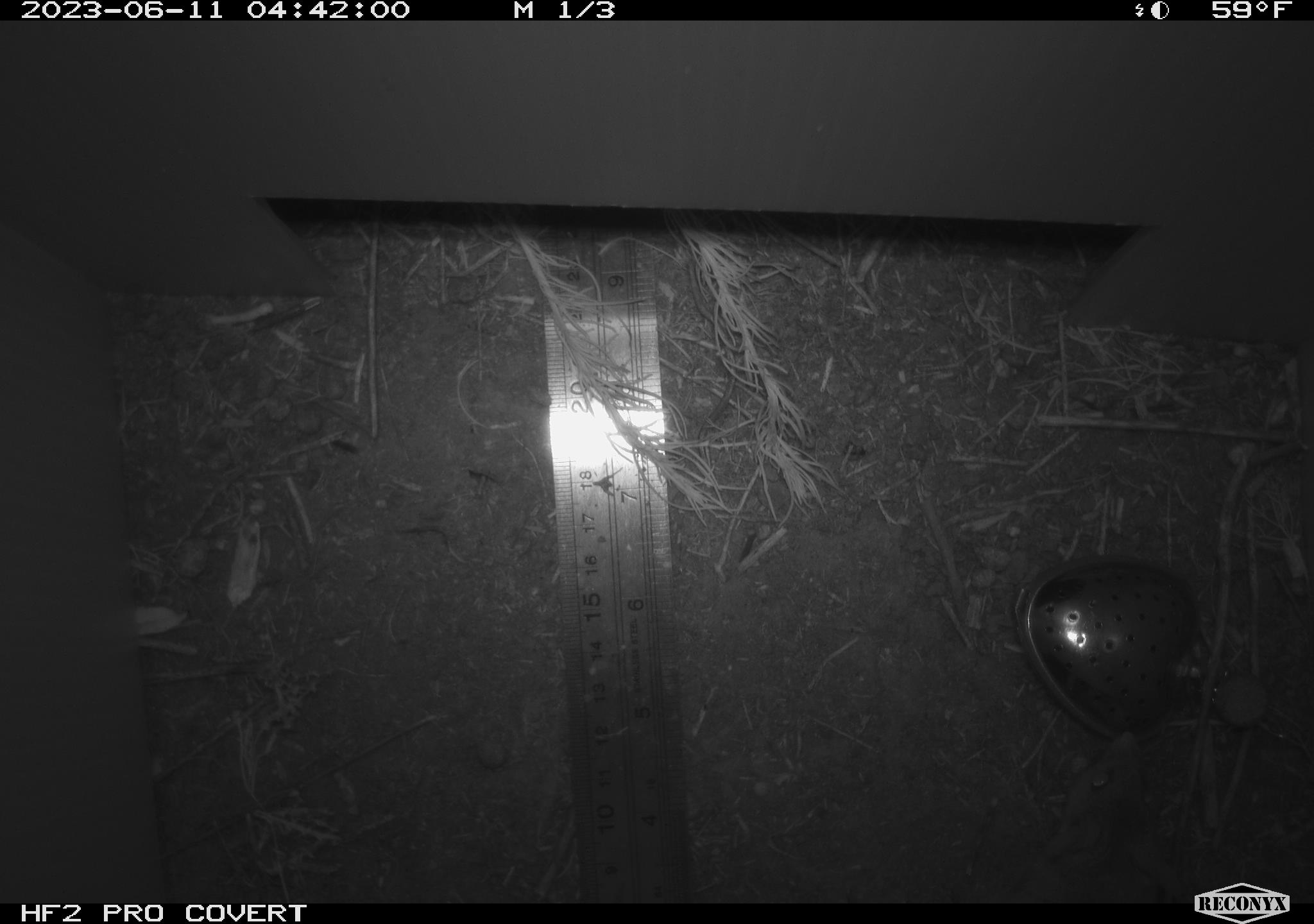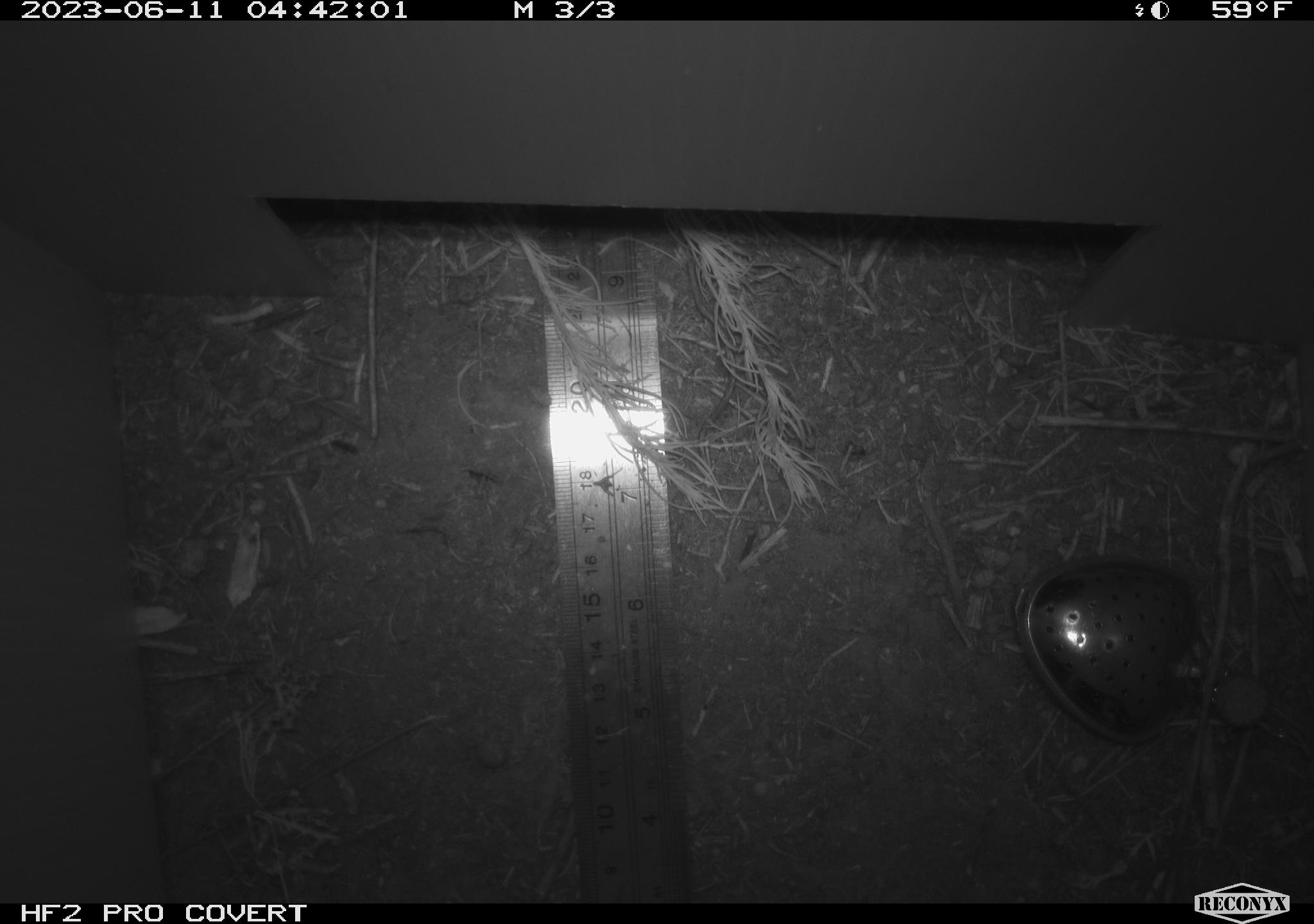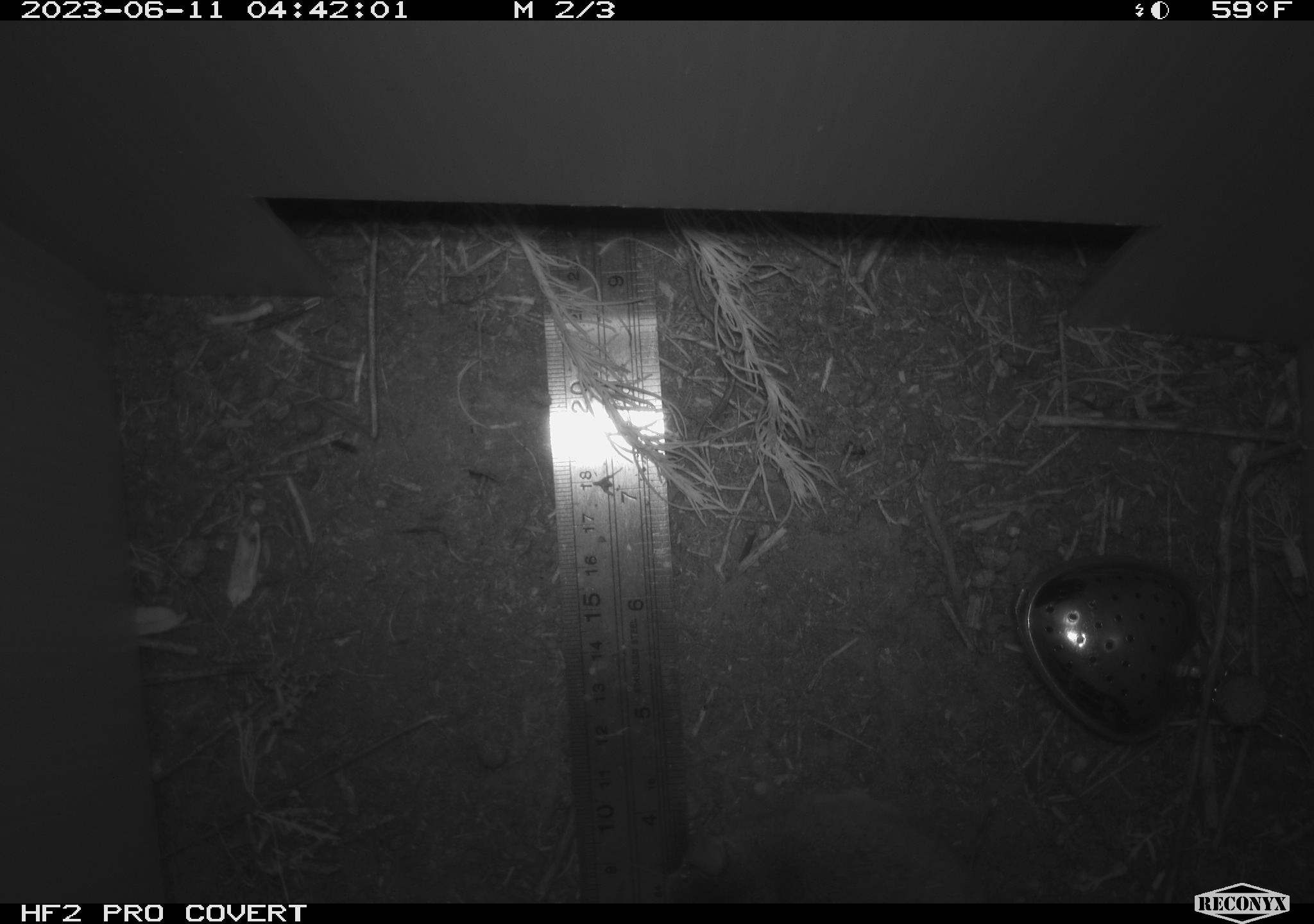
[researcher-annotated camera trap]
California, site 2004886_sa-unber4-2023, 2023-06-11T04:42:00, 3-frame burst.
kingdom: Animalia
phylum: Chordata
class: Mammalia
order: Rodentia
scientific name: Rodentia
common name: mouse species